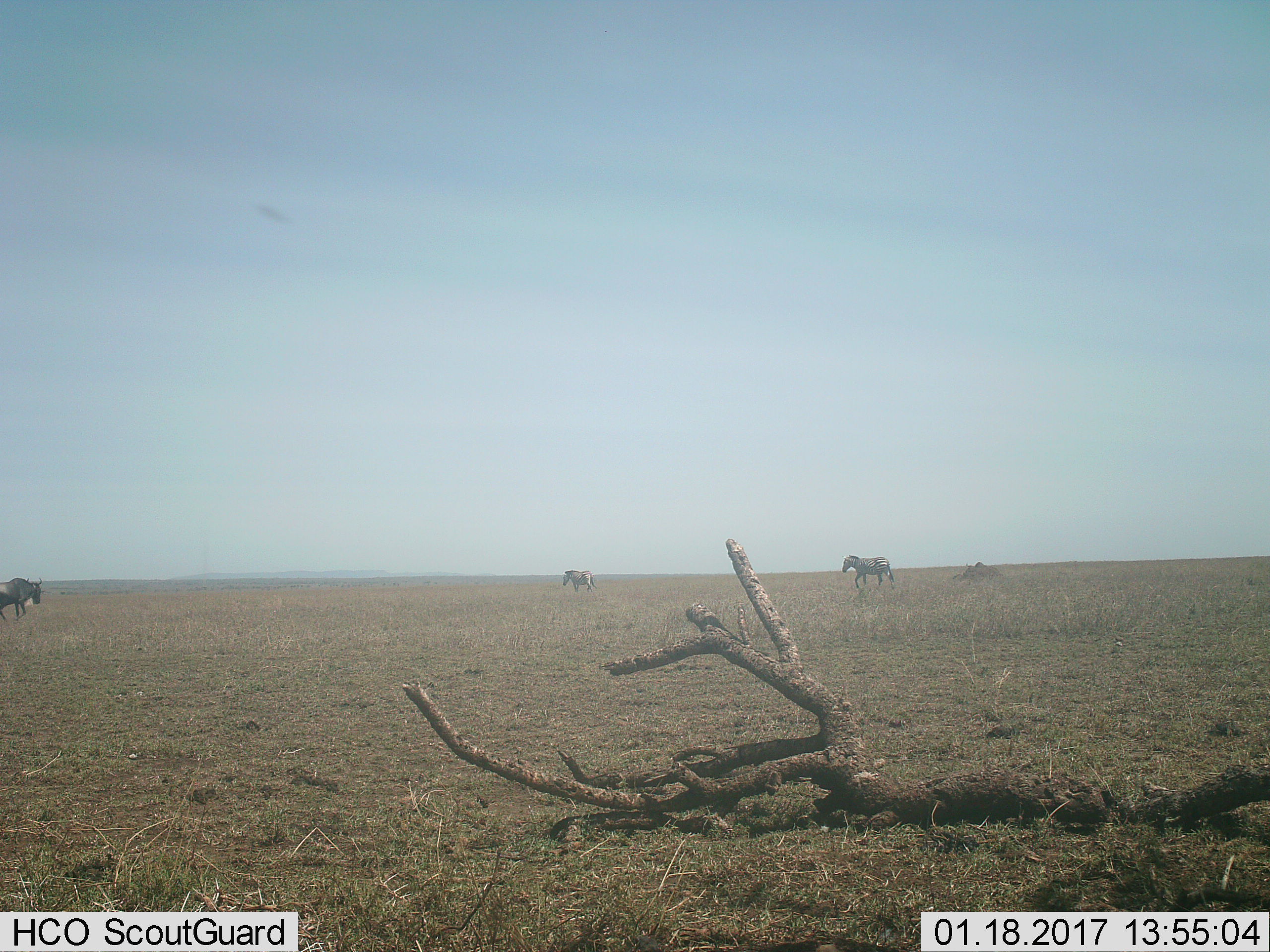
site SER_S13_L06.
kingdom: Animalia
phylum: Chordata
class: Mammalia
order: Artiodactyla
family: Bovidae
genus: Connochaetes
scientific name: Connochaetes taurinus taurinus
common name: blue wildebeest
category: wildebeestblue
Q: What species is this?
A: Wildebeestblue (blue wildebeest) (Connochaetes taurinus taurinus).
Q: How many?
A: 1.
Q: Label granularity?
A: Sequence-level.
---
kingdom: Animalia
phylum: Chordata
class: Mammalia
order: Perissodactyla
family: Equidae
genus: Equus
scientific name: Equus quagga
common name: plains zebra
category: zebraplains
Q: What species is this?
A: Zebraplains (plains zebra) (Equus quagga).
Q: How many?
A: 2.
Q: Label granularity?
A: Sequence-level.